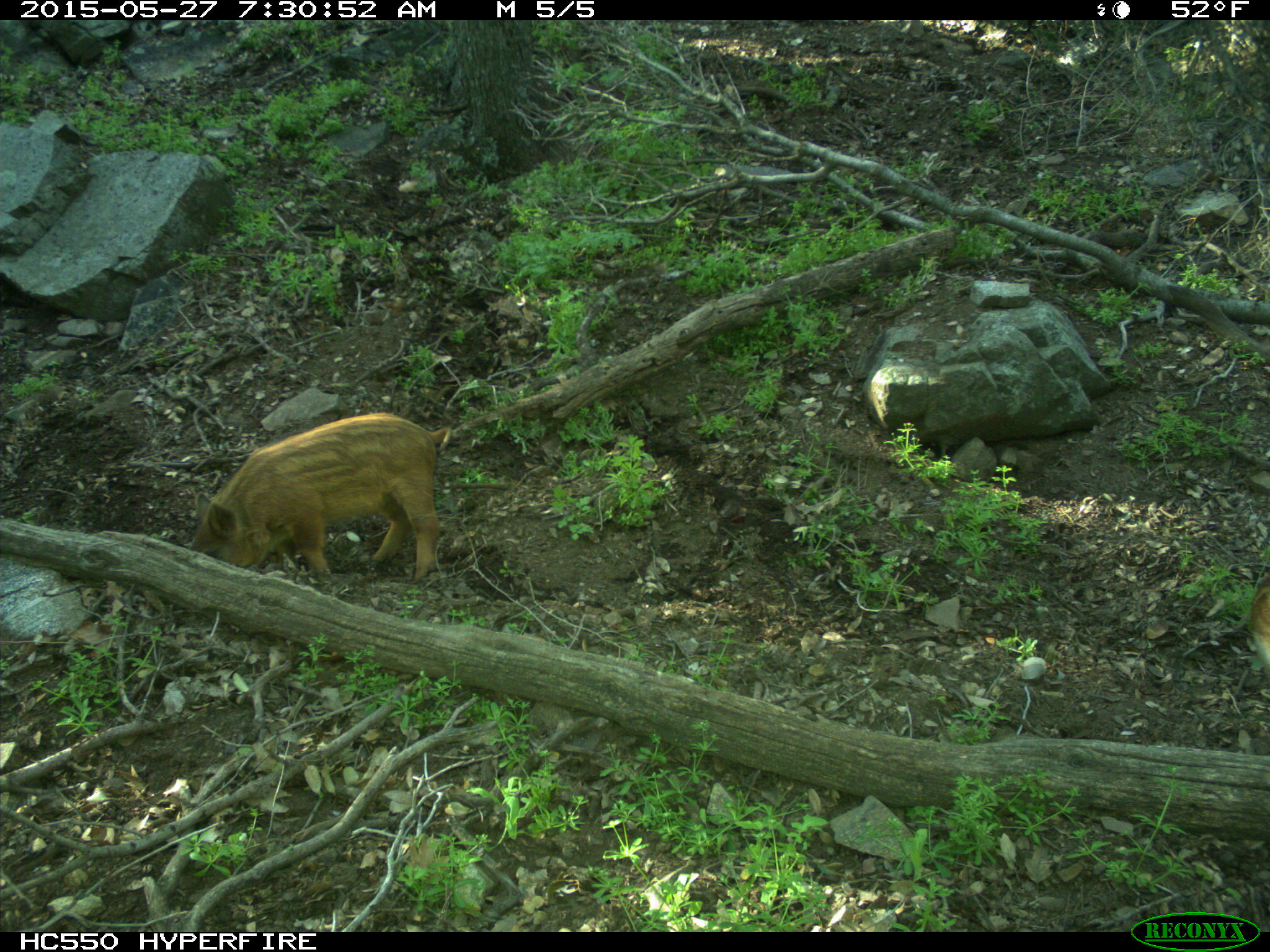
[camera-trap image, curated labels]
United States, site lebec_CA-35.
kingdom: Animalia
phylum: Chordata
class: Mammalia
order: Artiodactyla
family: Suidae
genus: Sus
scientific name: Sus scrofa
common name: wild boar